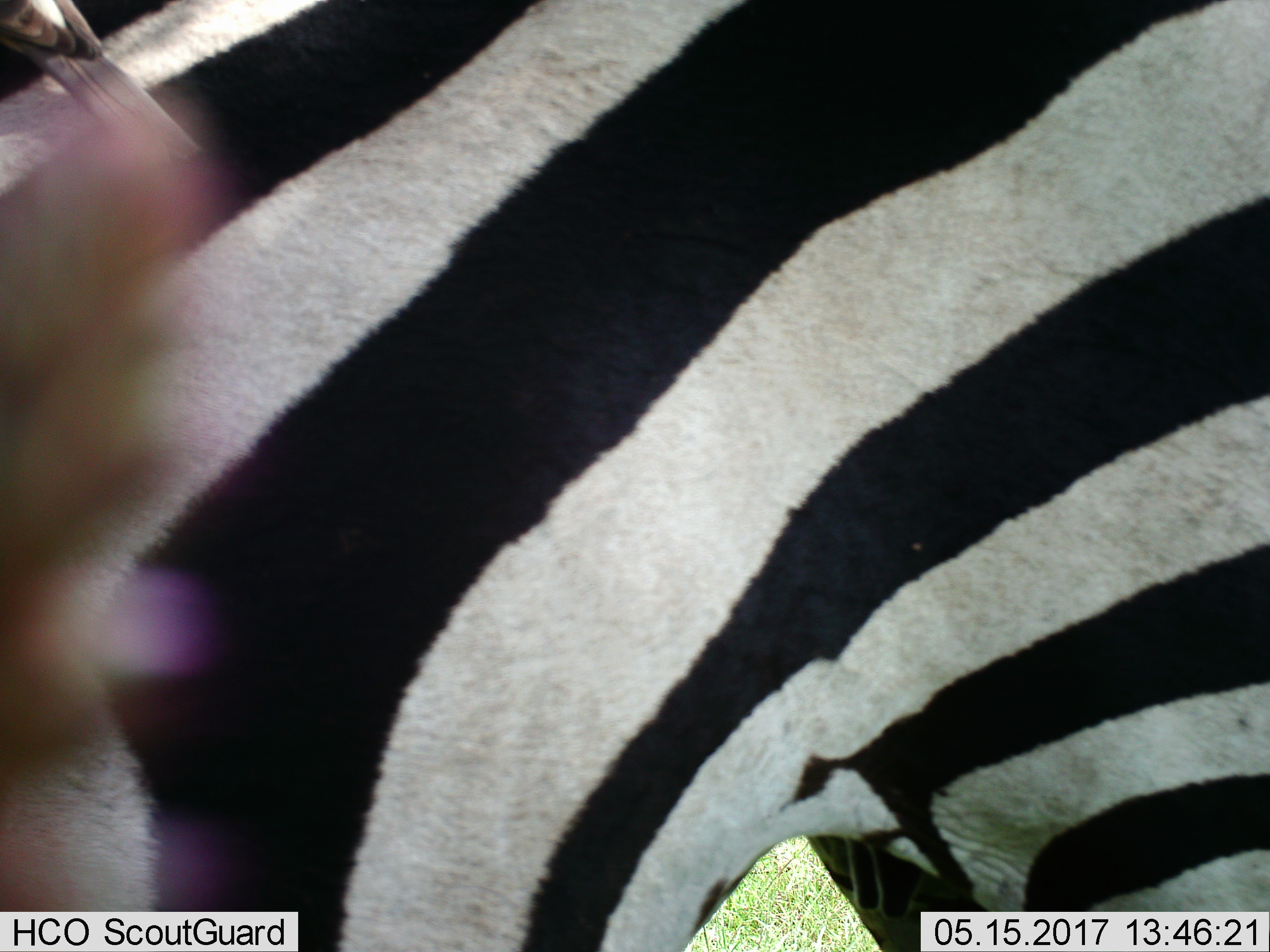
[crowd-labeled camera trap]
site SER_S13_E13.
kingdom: Animalia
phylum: Chordata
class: Mammalia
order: Perissodactyla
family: Equidae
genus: Equus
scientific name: Equus quagga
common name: plains zebra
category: zebraplains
Zebraplains (plains zebra) (Equus quagga), count 1. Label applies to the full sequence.